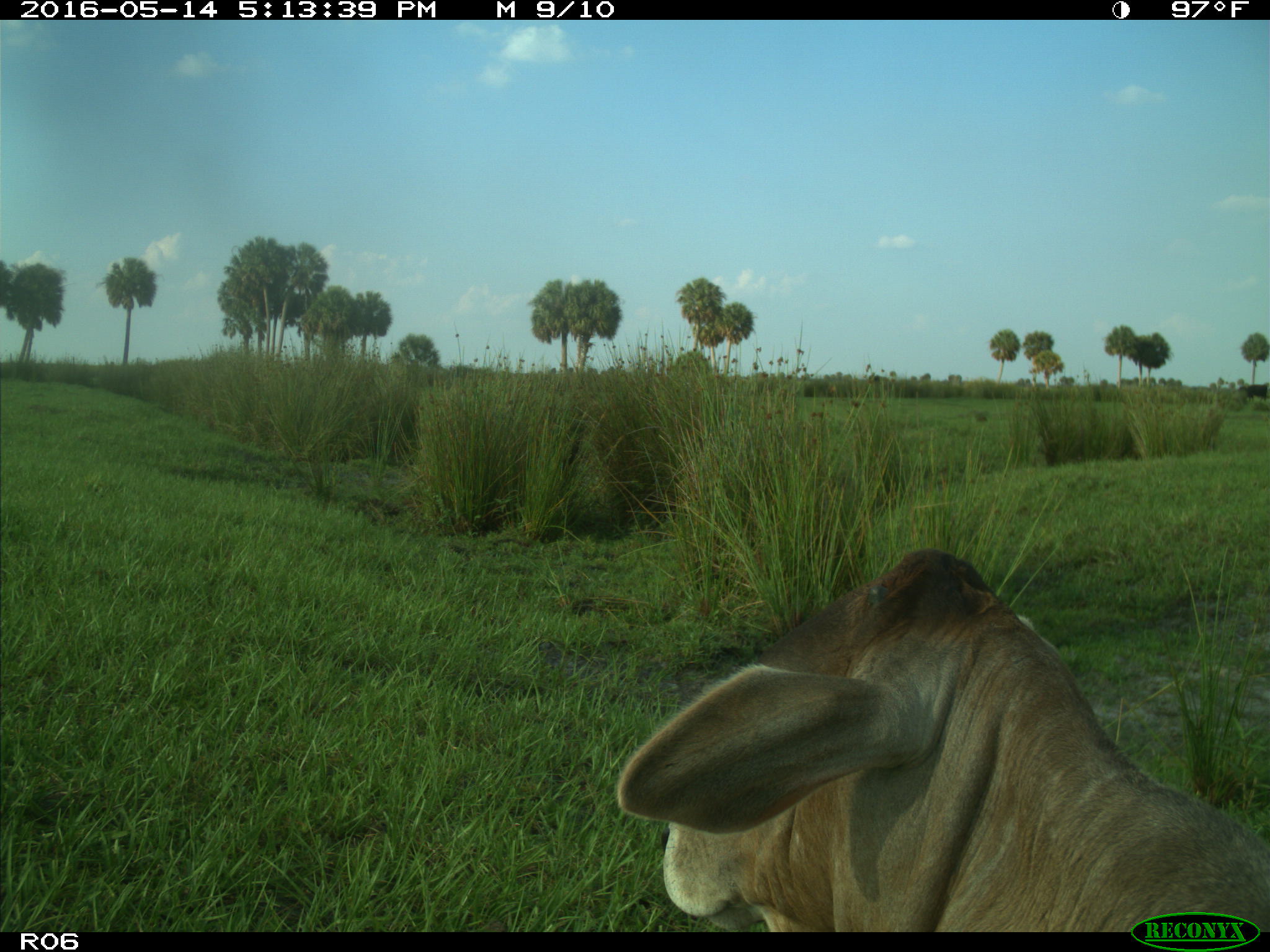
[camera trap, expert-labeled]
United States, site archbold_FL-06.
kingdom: Animalia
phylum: Chordata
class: Mammalia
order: Artiodactyla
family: Bovidae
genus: Bos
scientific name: Bos taurus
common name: domestic cow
Bos taurus (domestic cow).